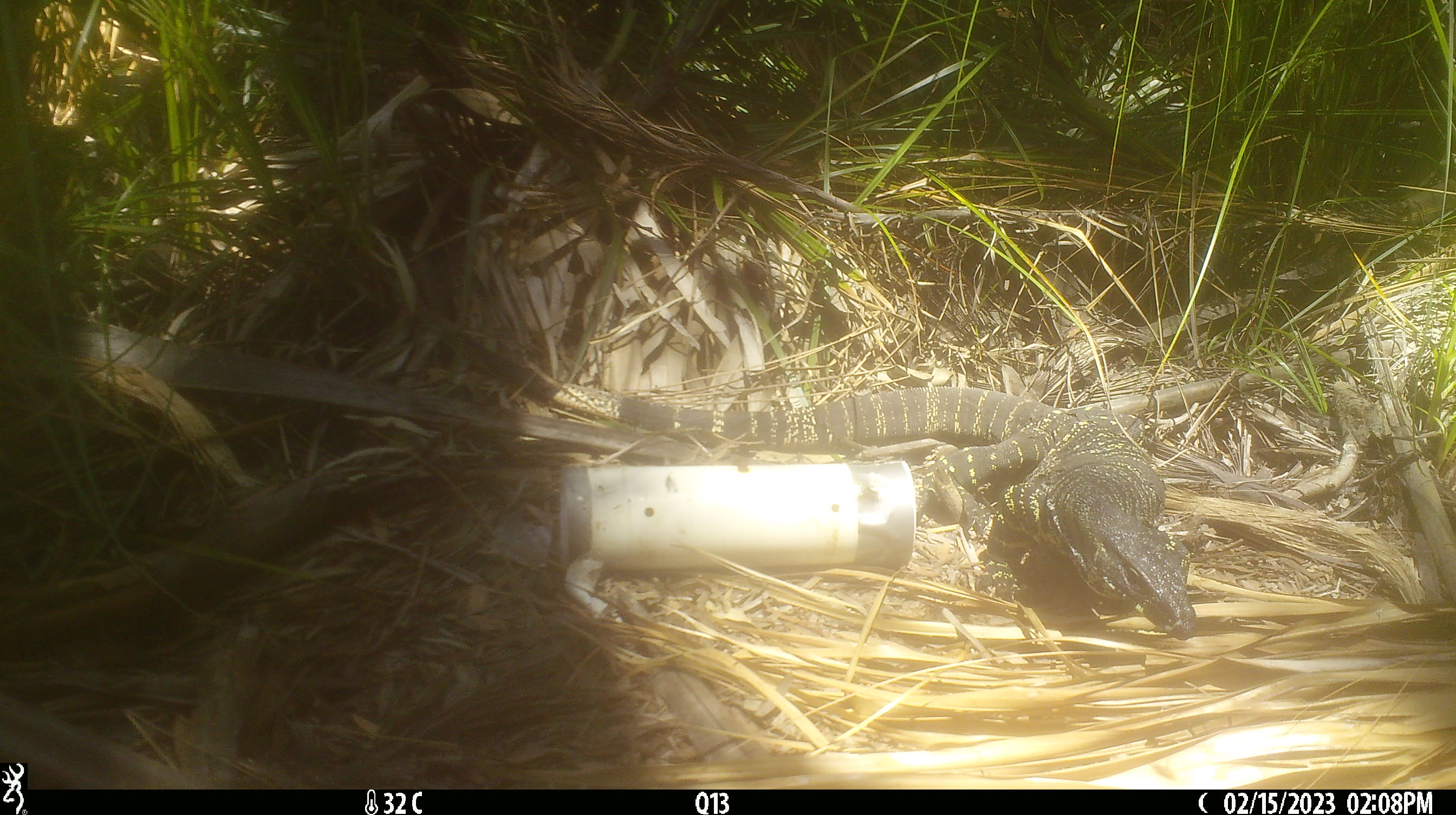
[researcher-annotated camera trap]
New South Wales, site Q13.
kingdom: Animalia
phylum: Chordata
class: Reptilia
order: Squamata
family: Varanidae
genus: Varanus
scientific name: Varanus varius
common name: lace monitor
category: goanna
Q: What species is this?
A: Goanna (lace monitor) (Varanus varius).